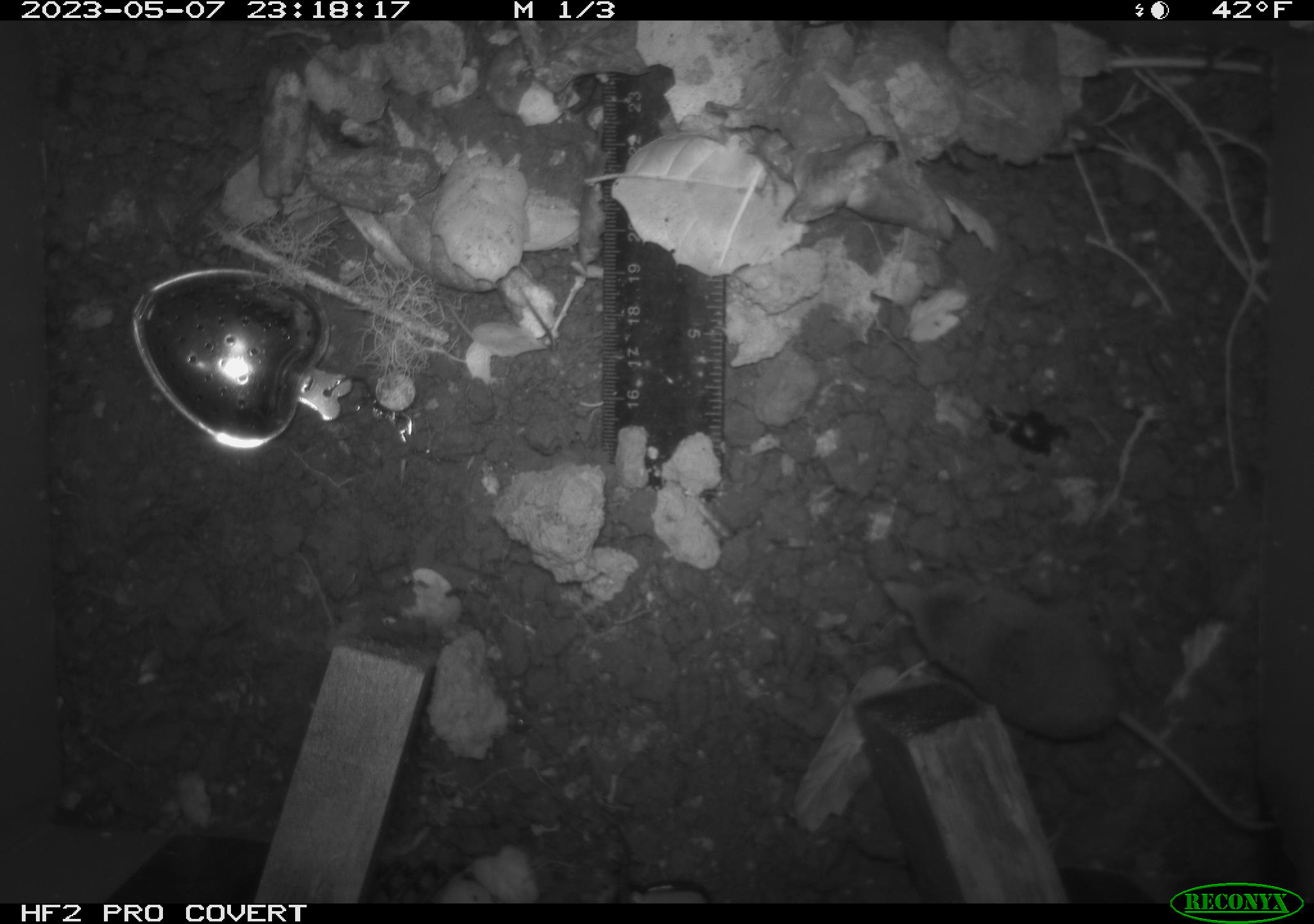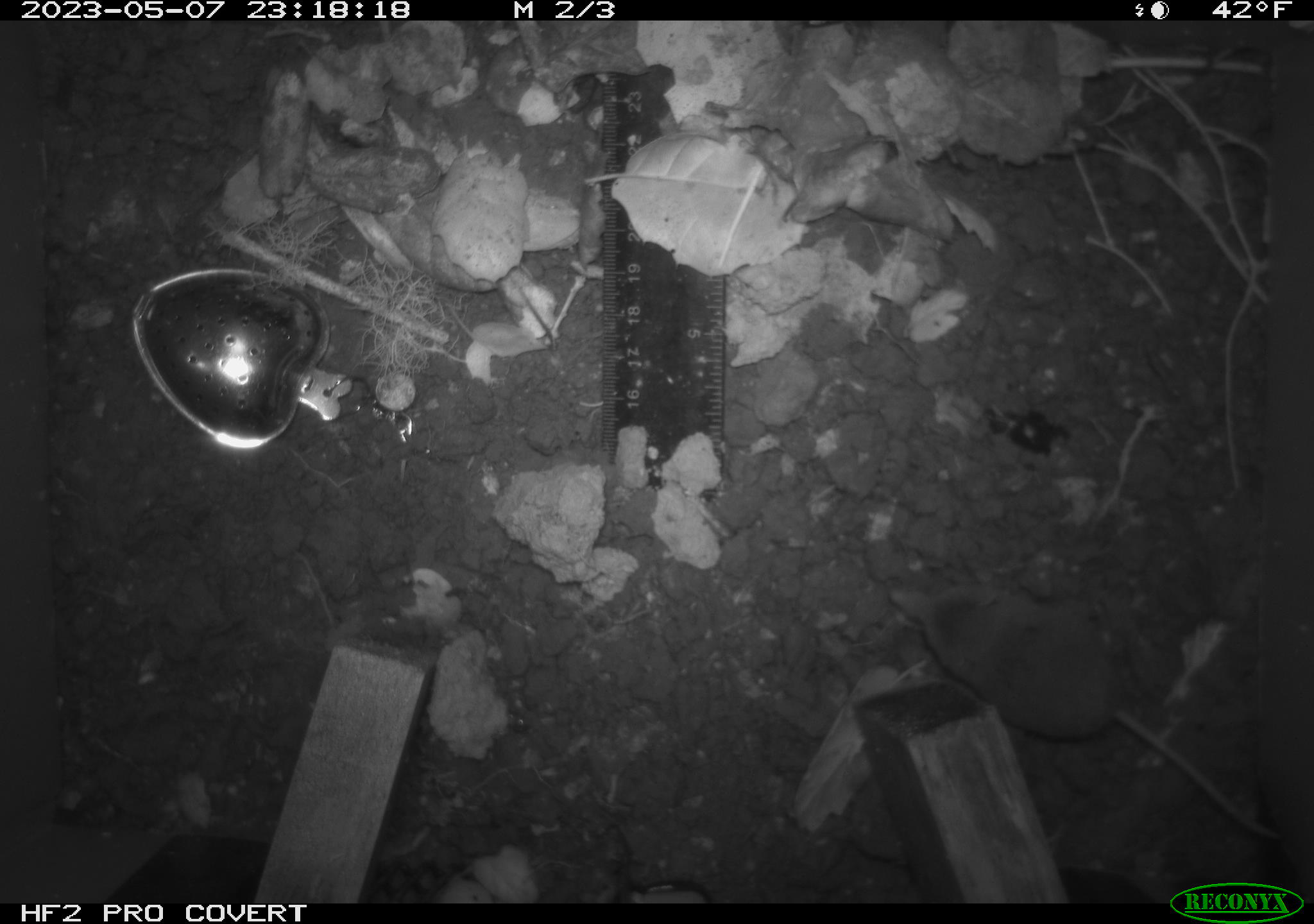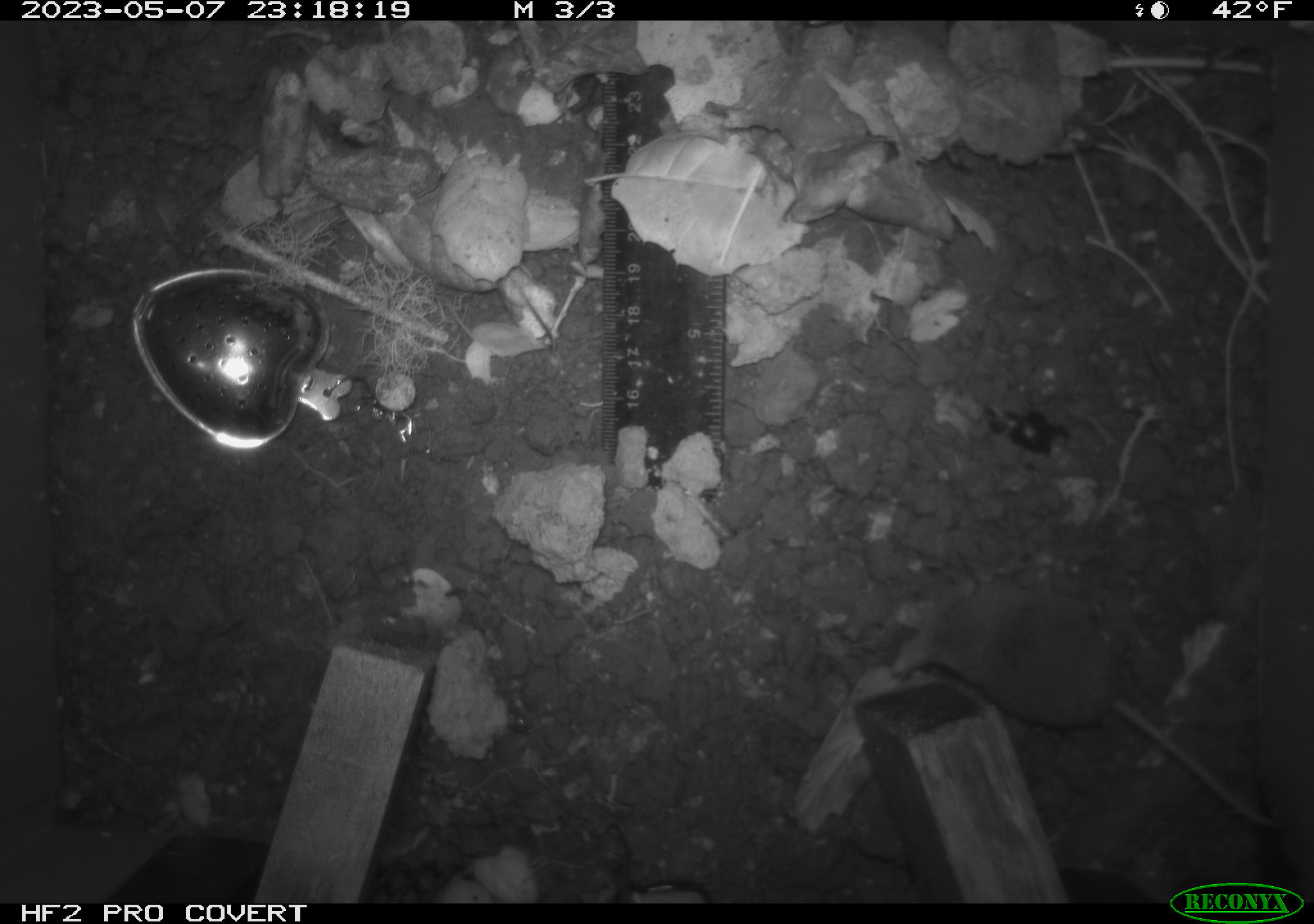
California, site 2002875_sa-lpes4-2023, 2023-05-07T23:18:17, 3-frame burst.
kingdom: Animalia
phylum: Chordata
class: Mammalia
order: Eulipotyphla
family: Soricidae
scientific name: Soricidae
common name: shrews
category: soricidae family